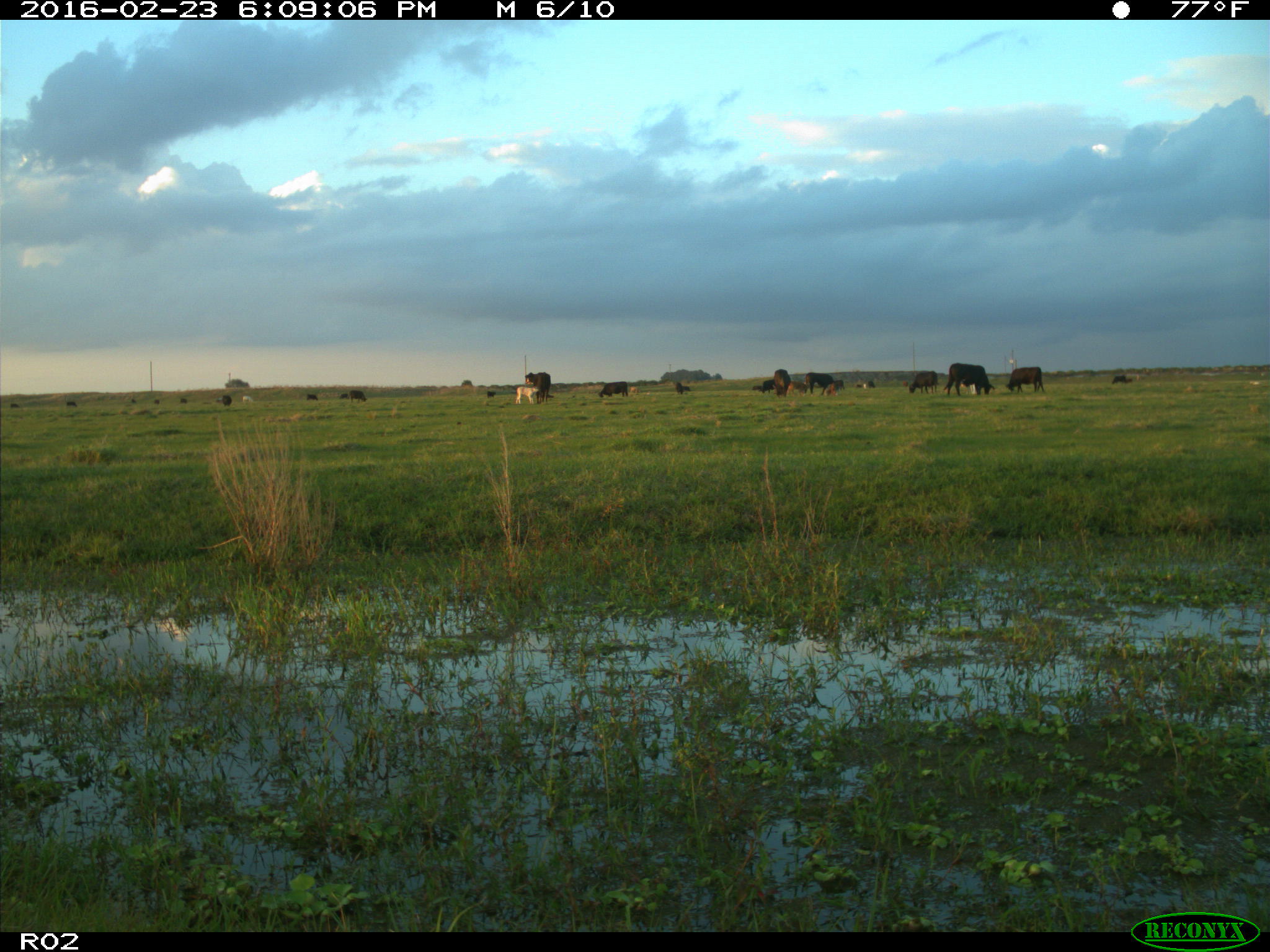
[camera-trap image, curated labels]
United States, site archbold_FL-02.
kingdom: Animalia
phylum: Chordata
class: Mammalia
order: Artiodactyla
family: Bovidae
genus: Bos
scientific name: Bos taurus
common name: domestic cow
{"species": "Bos taurus (domestic cow)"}